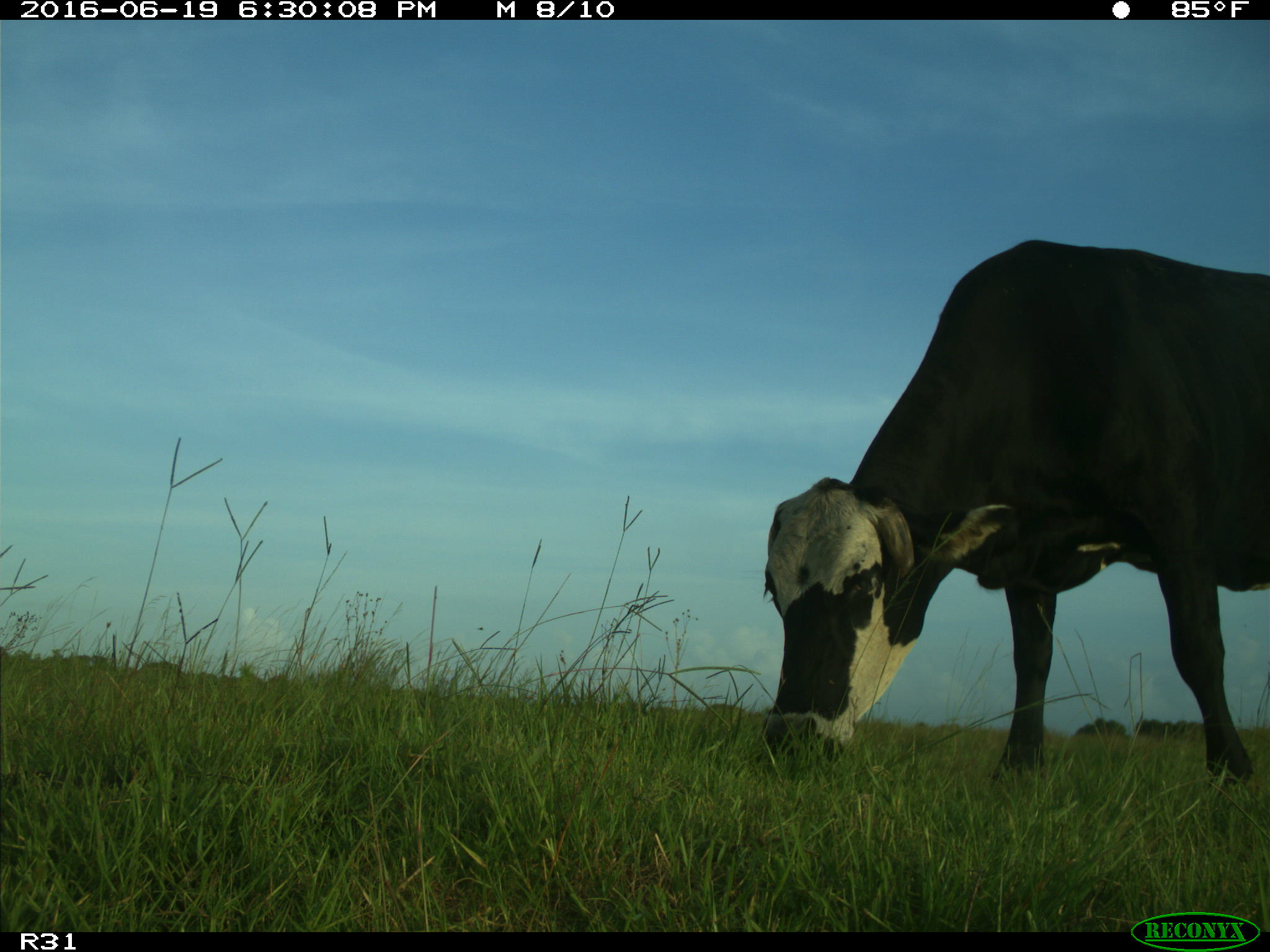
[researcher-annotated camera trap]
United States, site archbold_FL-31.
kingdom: Animalia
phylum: Chordata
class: Mammalia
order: Artiodactyla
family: Bovidae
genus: Bos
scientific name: Bos taurus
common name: domestic cow